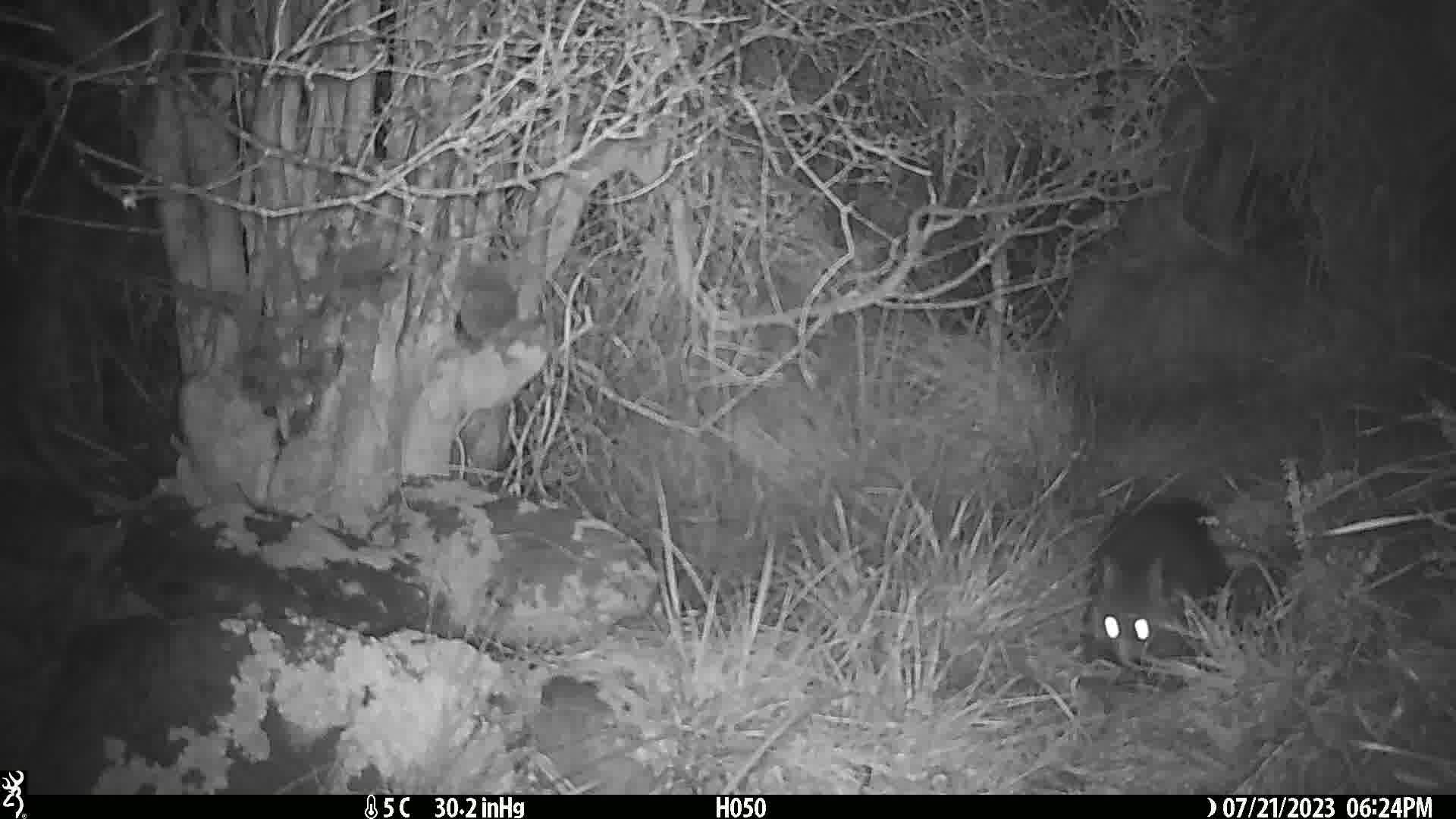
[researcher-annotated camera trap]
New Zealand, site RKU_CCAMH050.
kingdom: Animalia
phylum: Chordata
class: Mammalia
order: Diprotodontia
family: Phalangeridae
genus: Trichosurus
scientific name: Trichosurus vulpecula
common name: common brushtail possum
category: possum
Possum (common brushtail possum) (Trichosurus vulpecula).